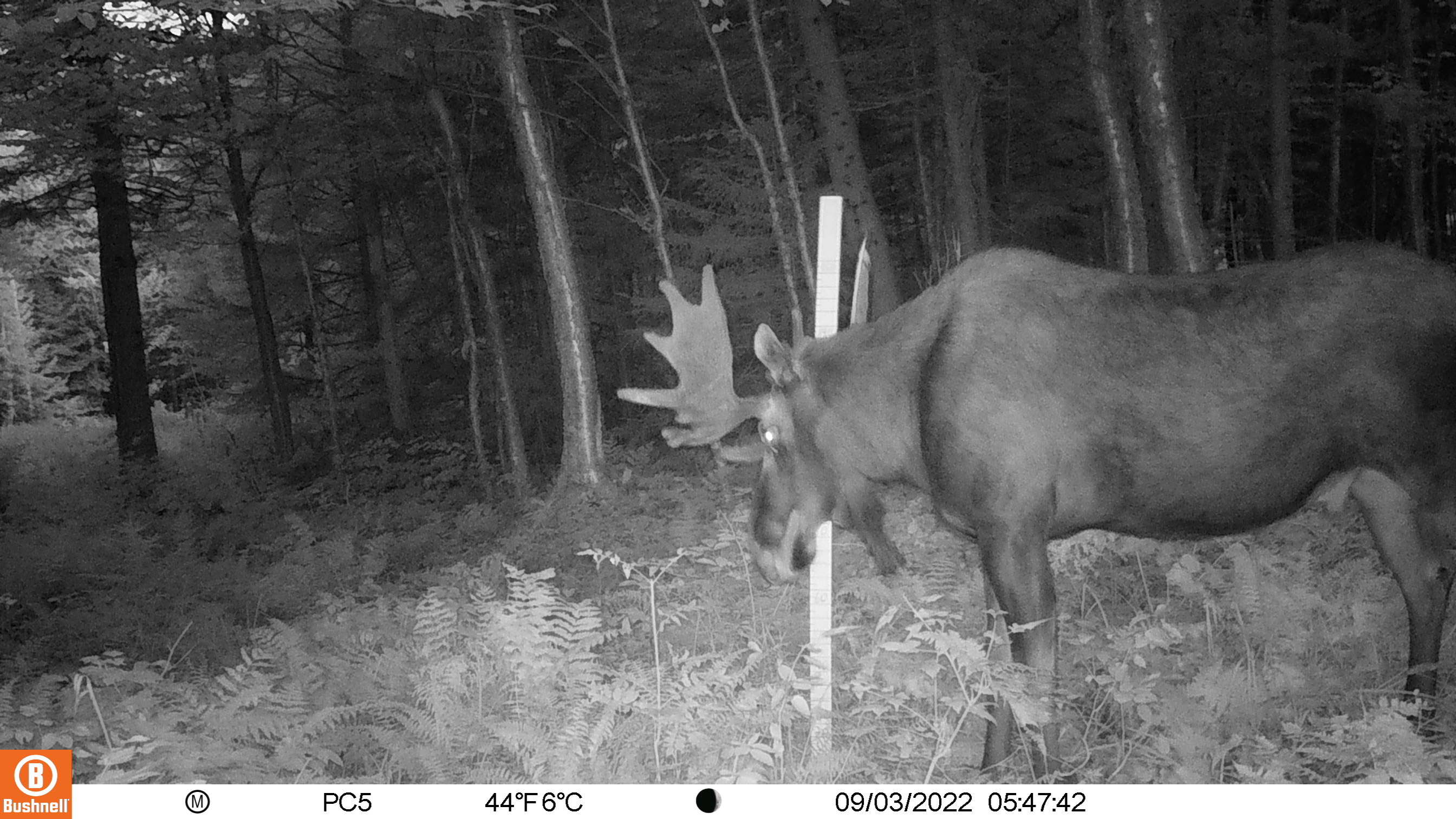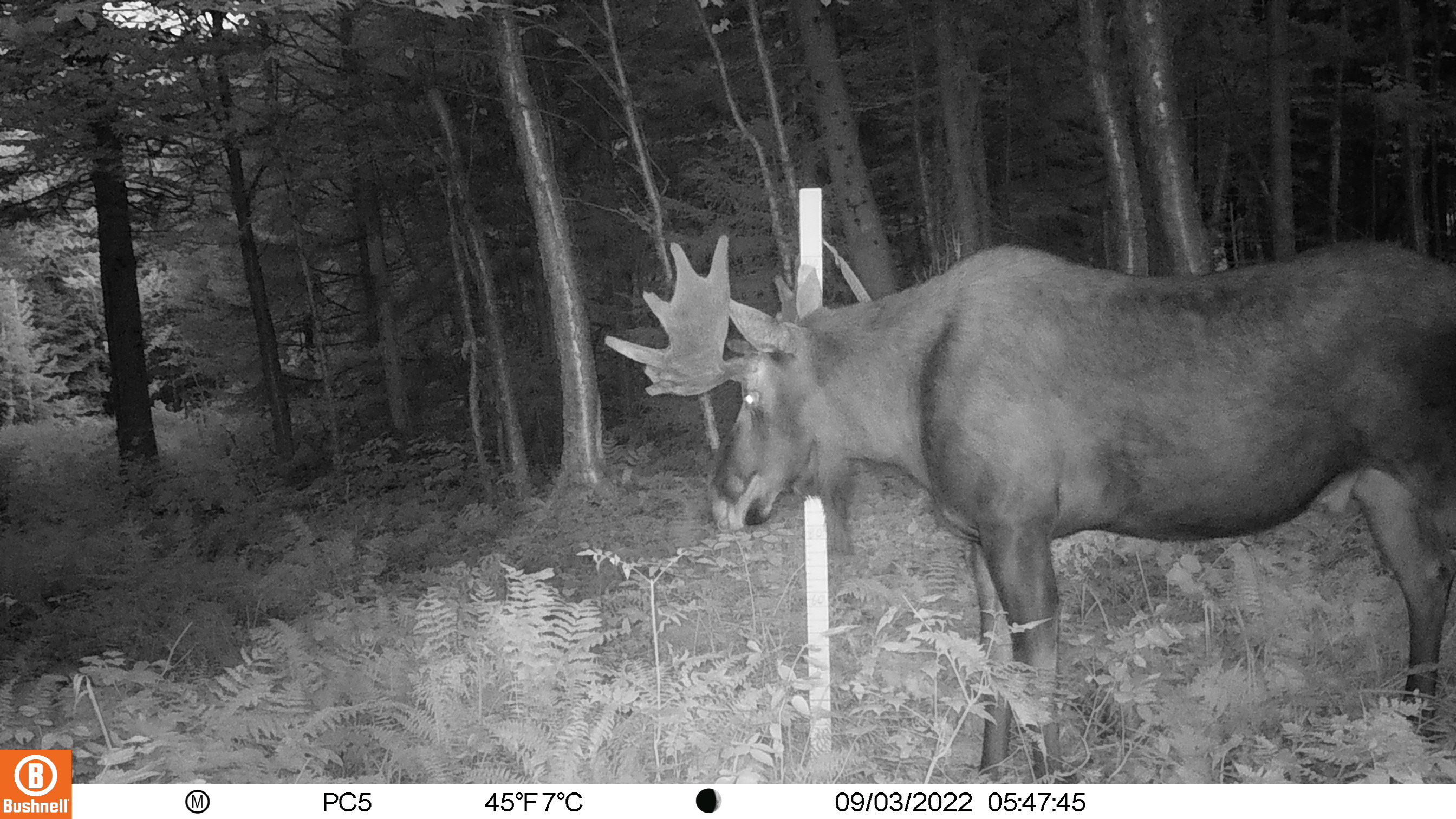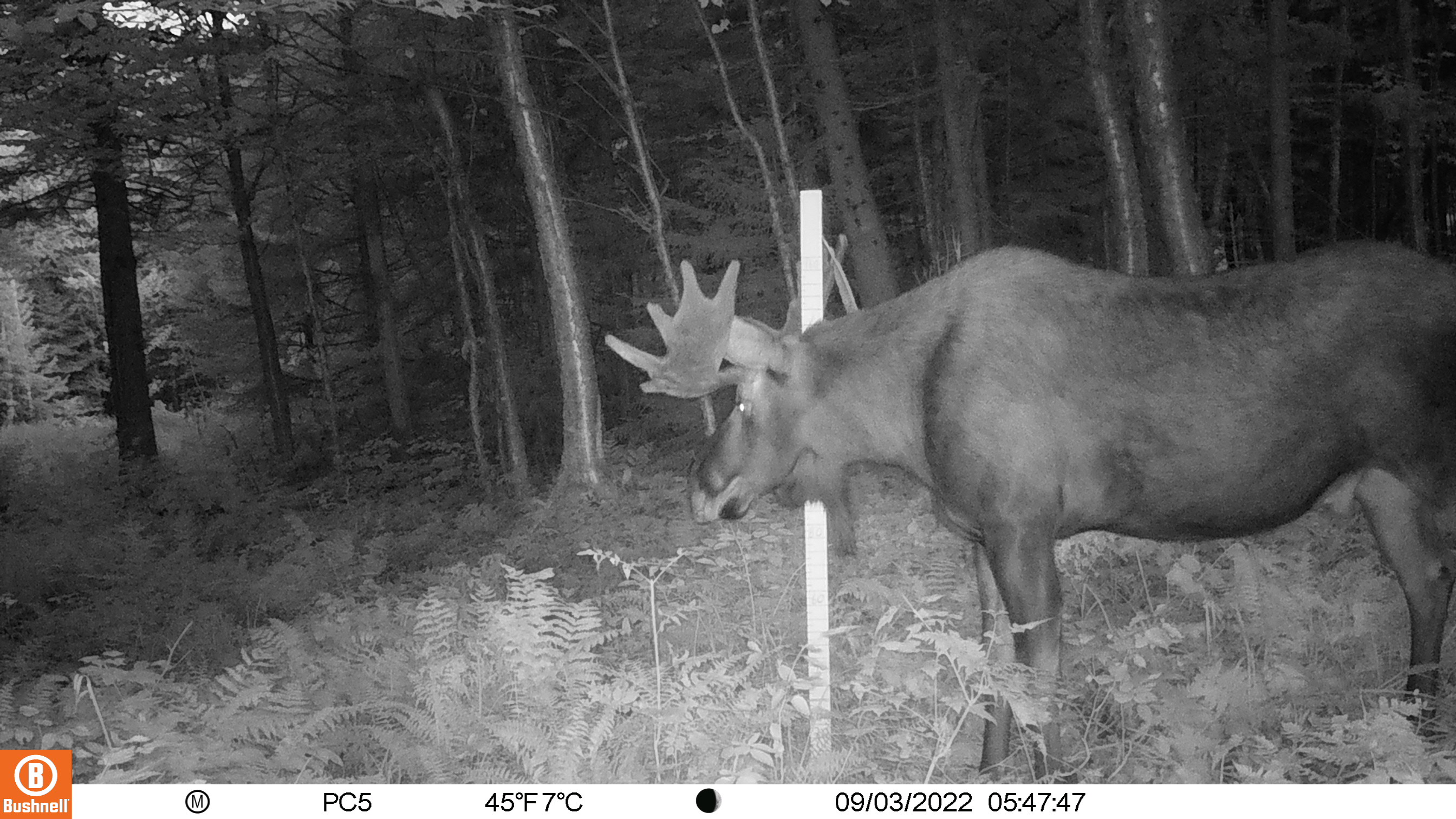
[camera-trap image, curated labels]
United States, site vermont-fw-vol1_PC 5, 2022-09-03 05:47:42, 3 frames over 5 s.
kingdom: Animalia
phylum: Chordata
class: Mammalia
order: Artiodactyla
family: Cervidae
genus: Alces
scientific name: Alces alces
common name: moose